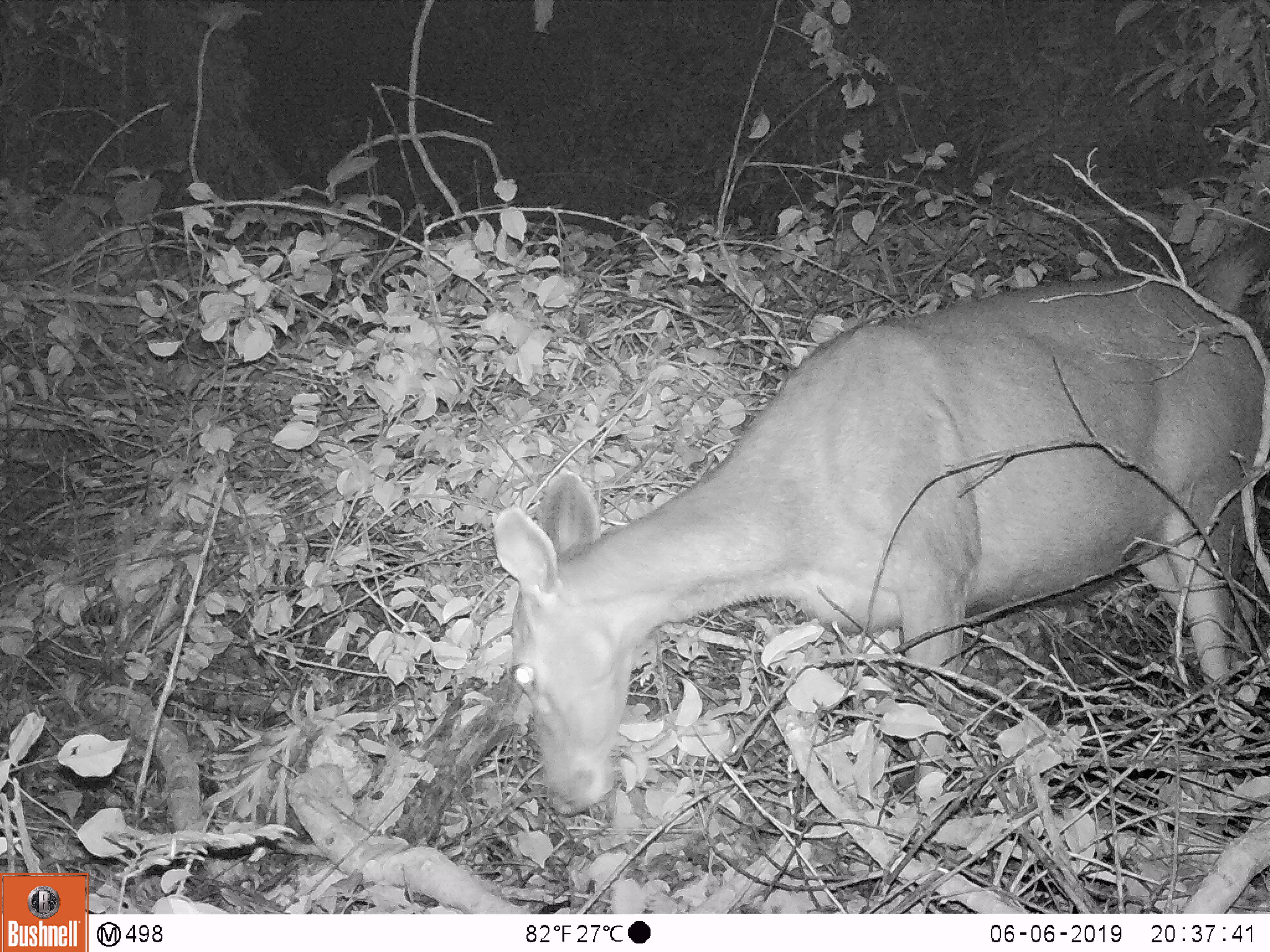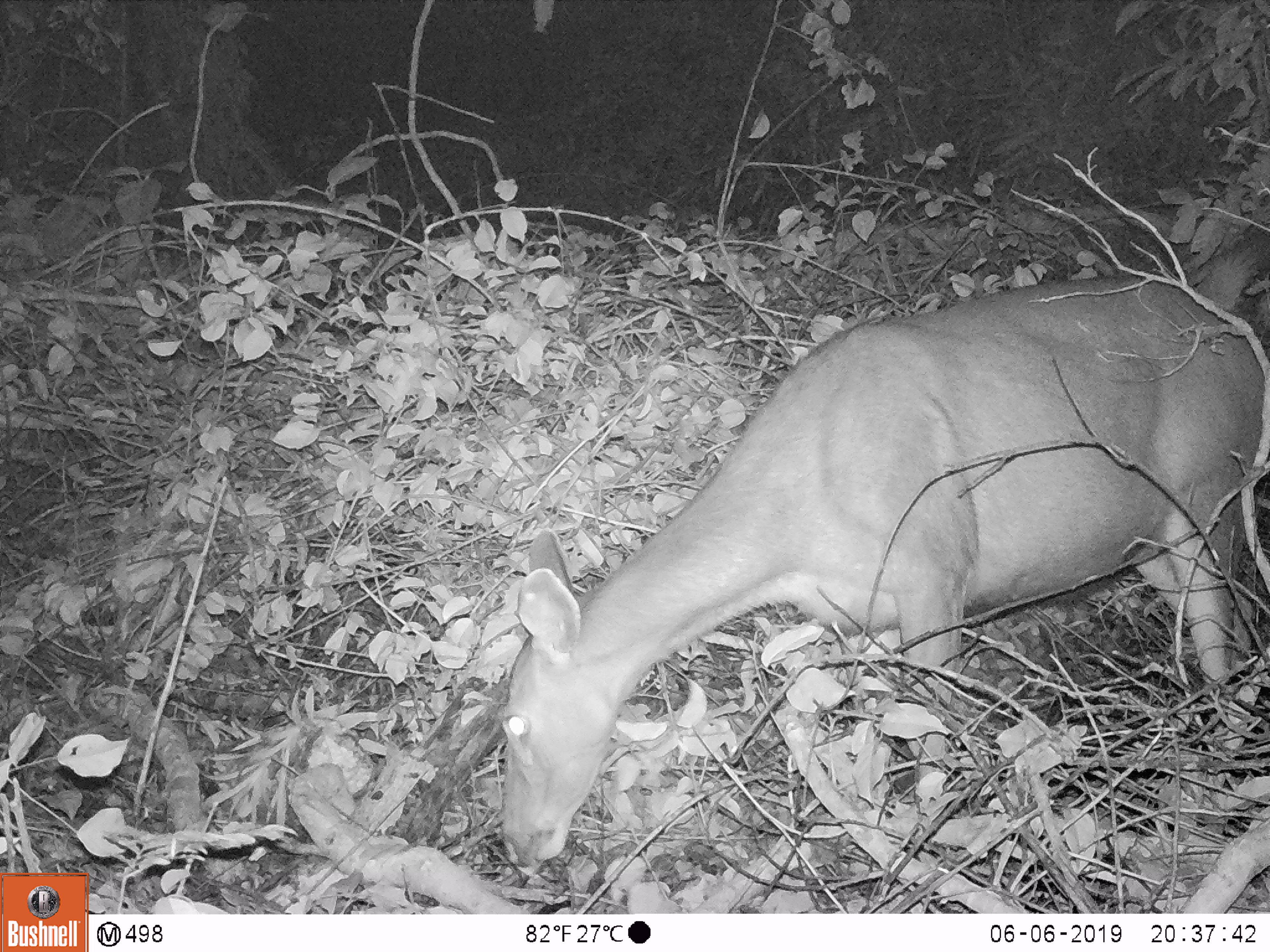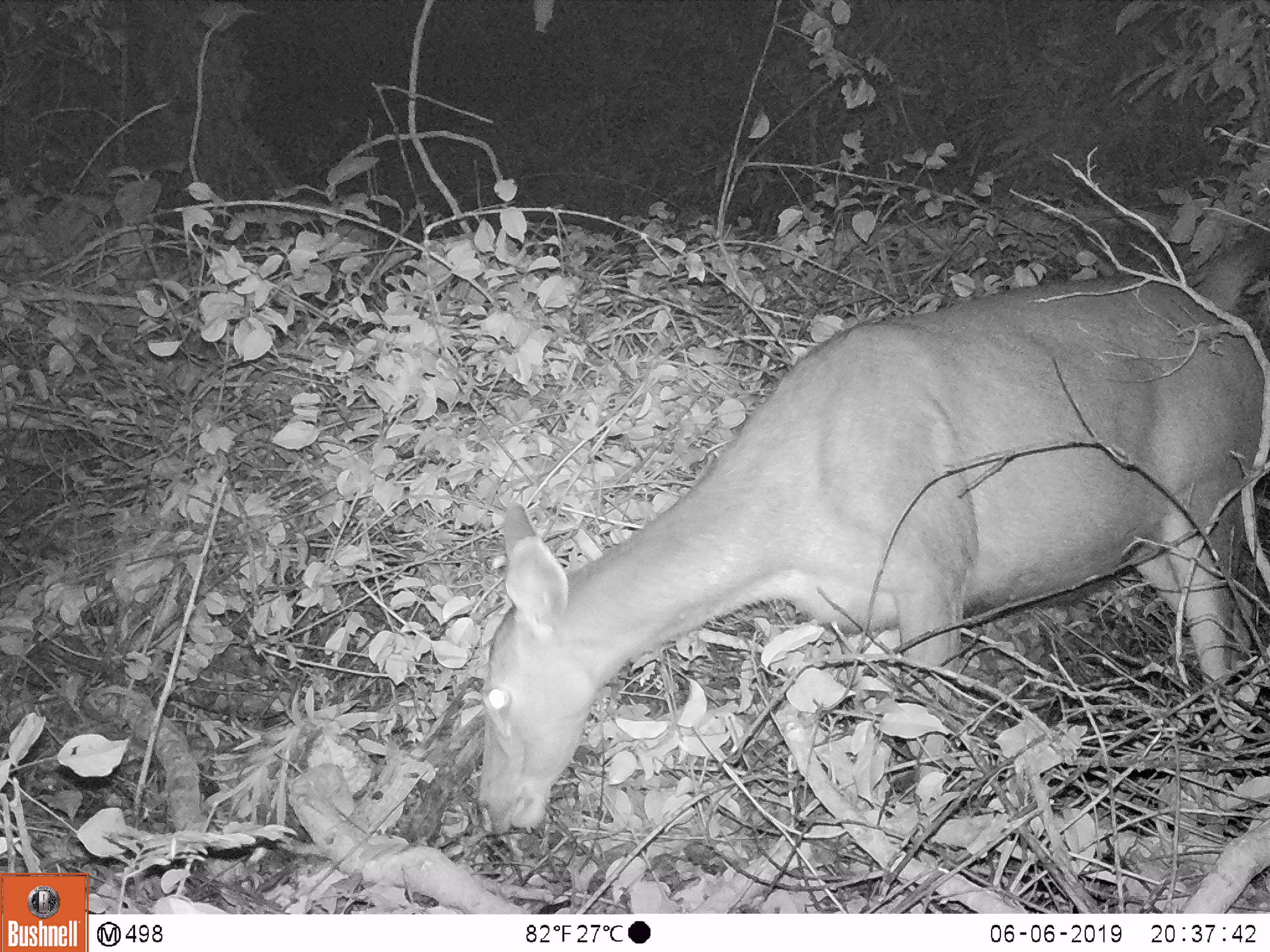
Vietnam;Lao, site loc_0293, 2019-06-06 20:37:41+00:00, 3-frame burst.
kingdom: Animalia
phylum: Chordata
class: Mammalia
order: Artiodactyla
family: Cervidae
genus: Rusa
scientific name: Rusa unicolor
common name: sambar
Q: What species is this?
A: Sambar (Rusa unicolor).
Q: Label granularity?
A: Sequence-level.